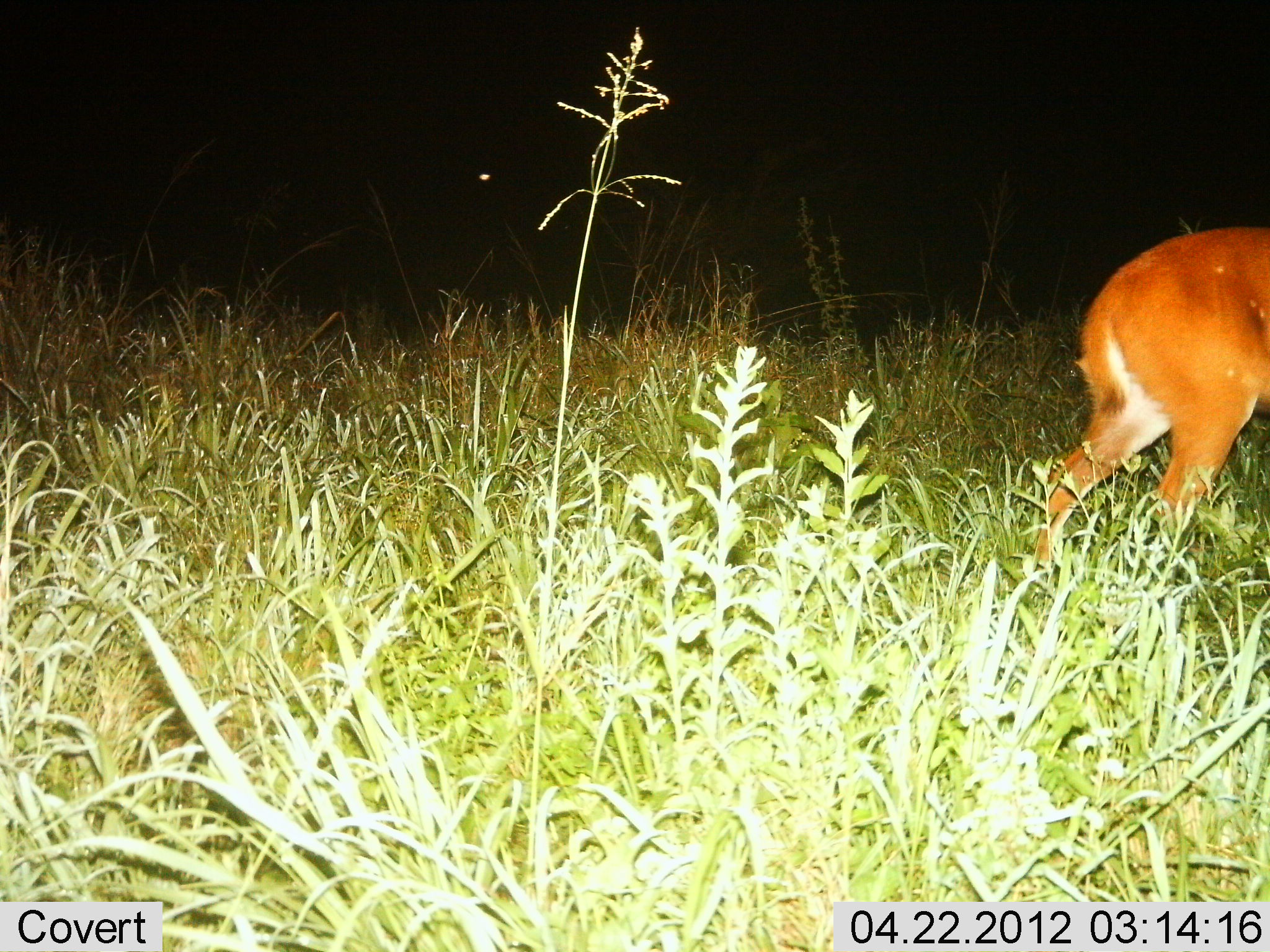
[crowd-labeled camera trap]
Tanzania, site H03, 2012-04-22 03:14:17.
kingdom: Animalia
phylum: Chordata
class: Mammalia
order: Artiodactyla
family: Bovidae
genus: Redunca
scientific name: Redunca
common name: reedbuck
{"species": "reedbuck (Redunca)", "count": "1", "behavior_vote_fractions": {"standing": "44%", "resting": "0%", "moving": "56%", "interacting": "0%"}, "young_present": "0%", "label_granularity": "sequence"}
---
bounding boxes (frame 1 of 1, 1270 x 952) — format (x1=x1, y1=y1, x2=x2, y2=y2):
animal: (x1=1027, y1=229, x2=1269, y2=607)